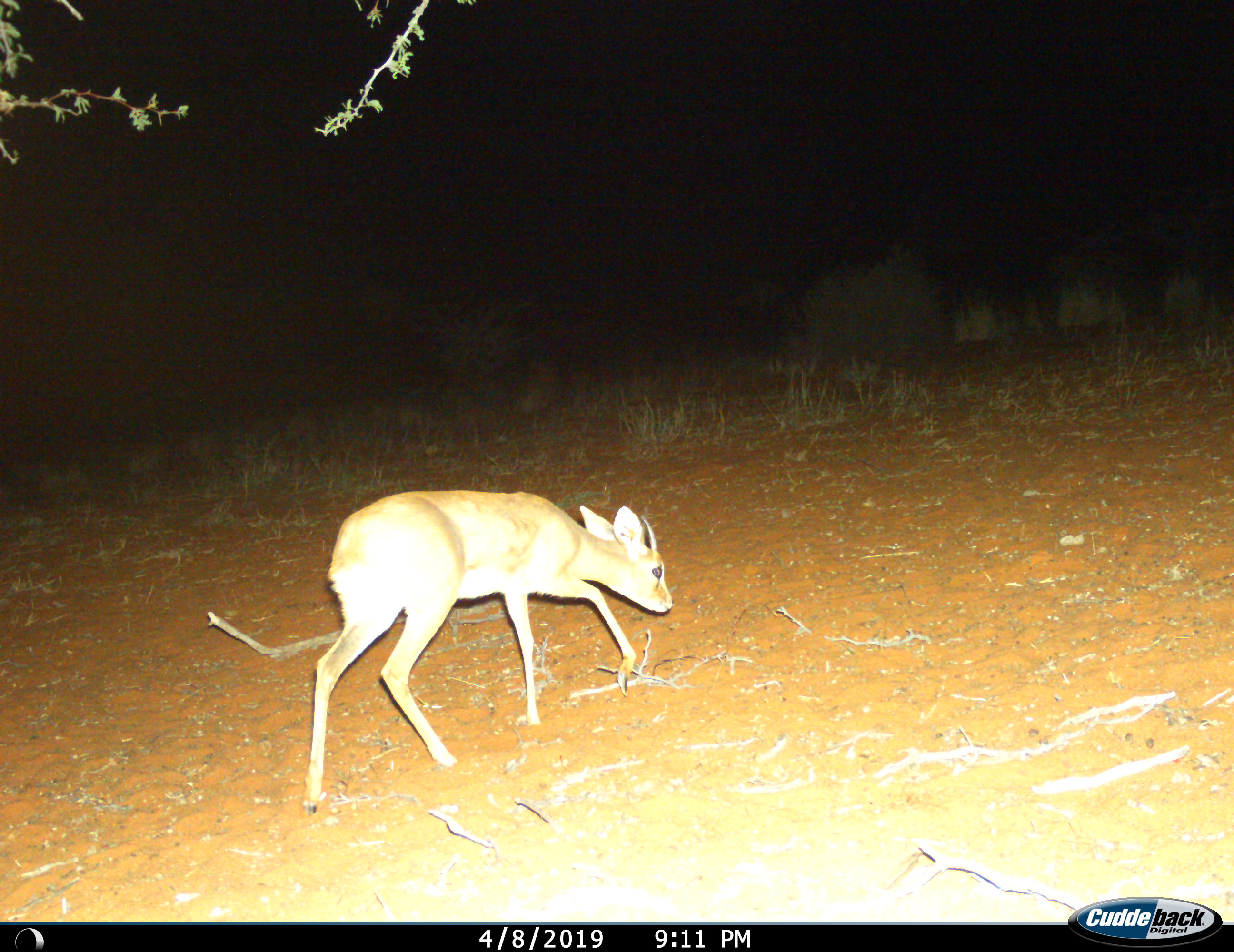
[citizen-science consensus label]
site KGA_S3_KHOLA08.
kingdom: Animalia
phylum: Chordata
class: Mammalia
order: Artiodactyla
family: Bovidae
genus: Raphicerus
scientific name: Raphicerus campestris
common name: steenbok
Steenbok (Raphicerus campestris), count 1. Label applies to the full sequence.